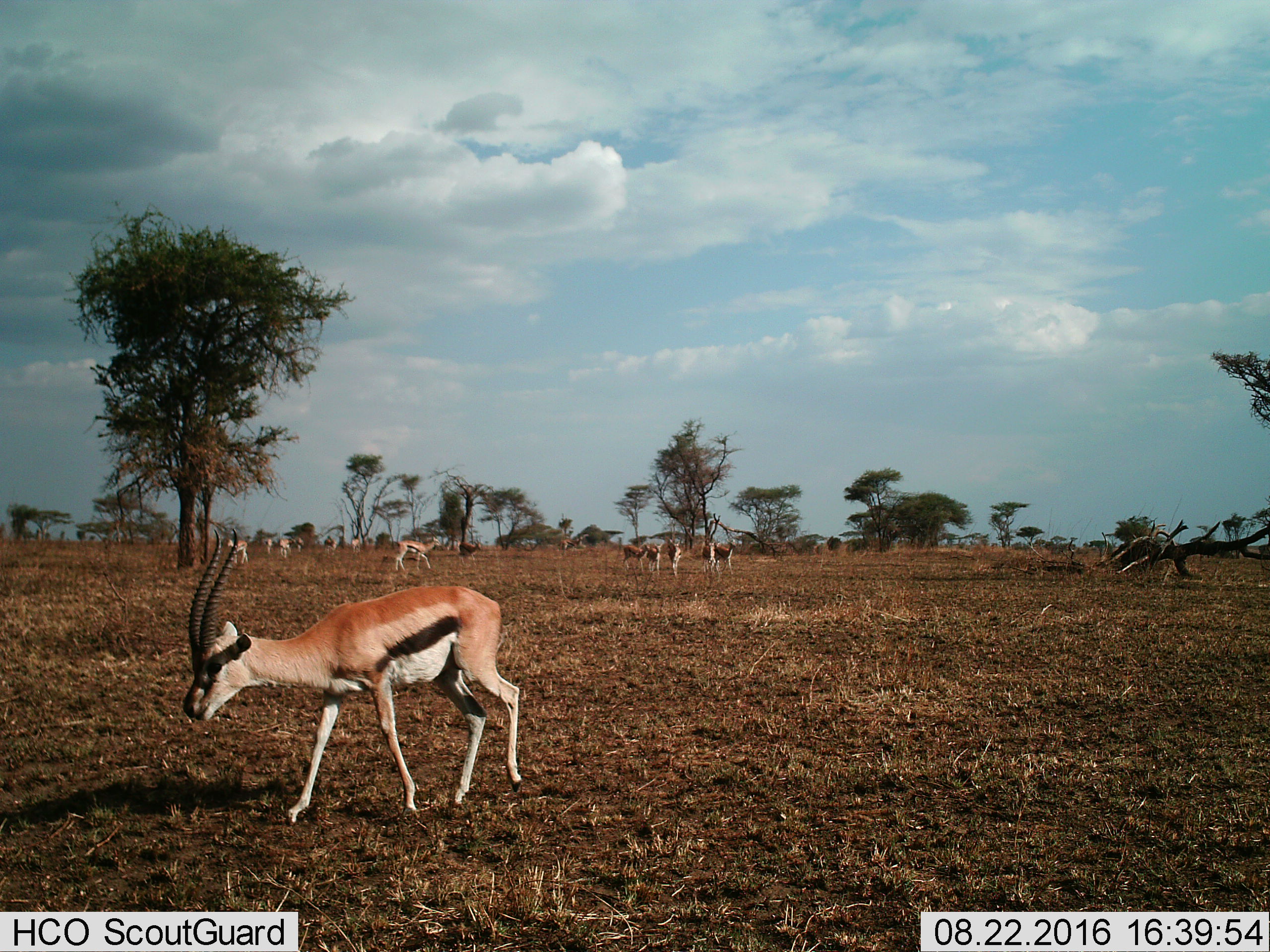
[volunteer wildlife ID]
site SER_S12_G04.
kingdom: Animalia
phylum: Chordata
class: Mammalia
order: Artiodactyla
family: Bovidae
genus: Eudorcas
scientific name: Eudorcas thomsonii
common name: thomson's gazelle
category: gazellethomsons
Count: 11-50.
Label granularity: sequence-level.